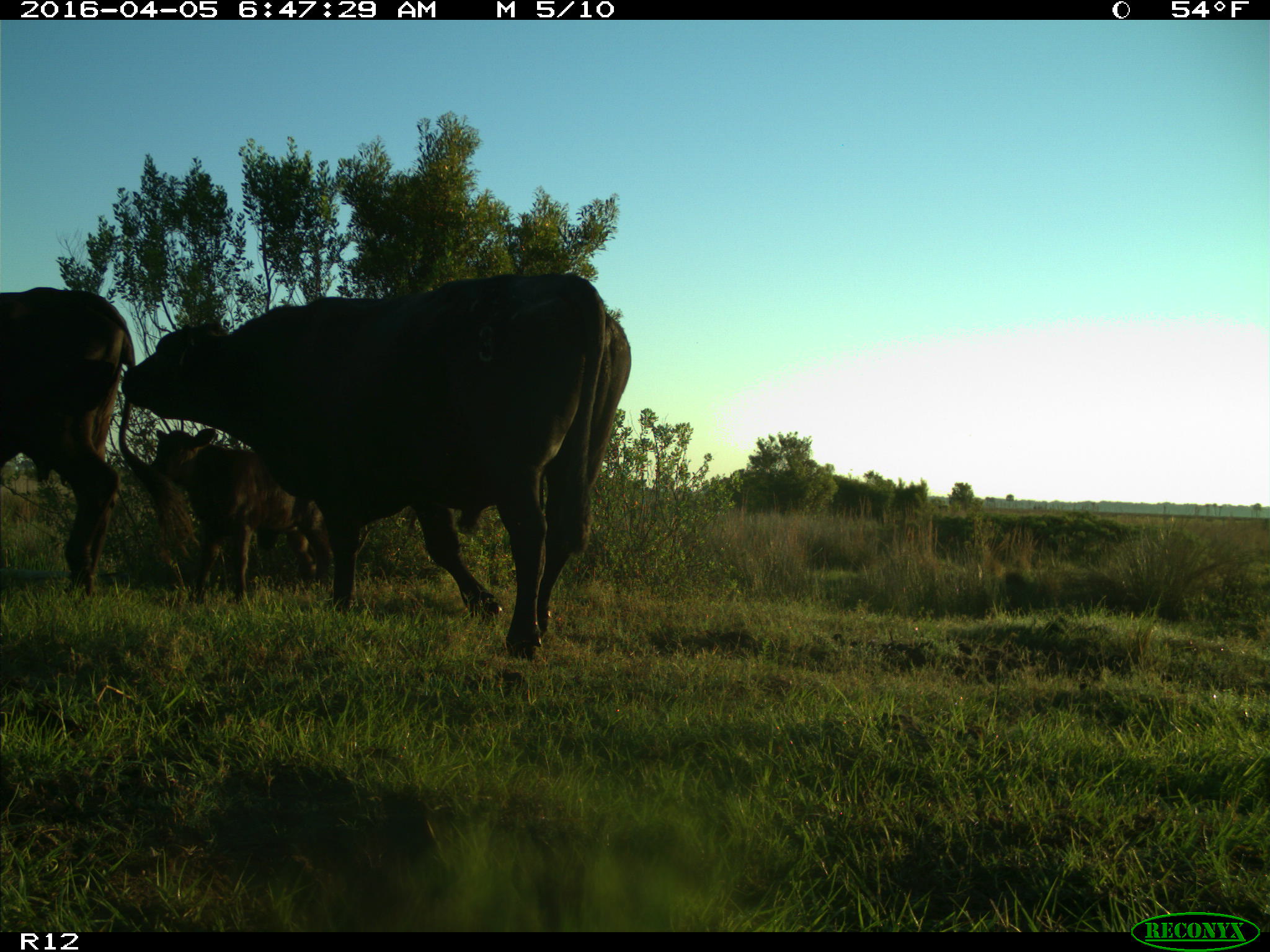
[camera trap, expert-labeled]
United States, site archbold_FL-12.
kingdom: Animalia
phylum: Chordata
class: Mammalia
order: Artiodactyla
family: Bovidae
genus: Bos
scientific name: Bos taurus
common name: domestic cow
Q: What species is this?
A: Bos taurus (domestic cow).